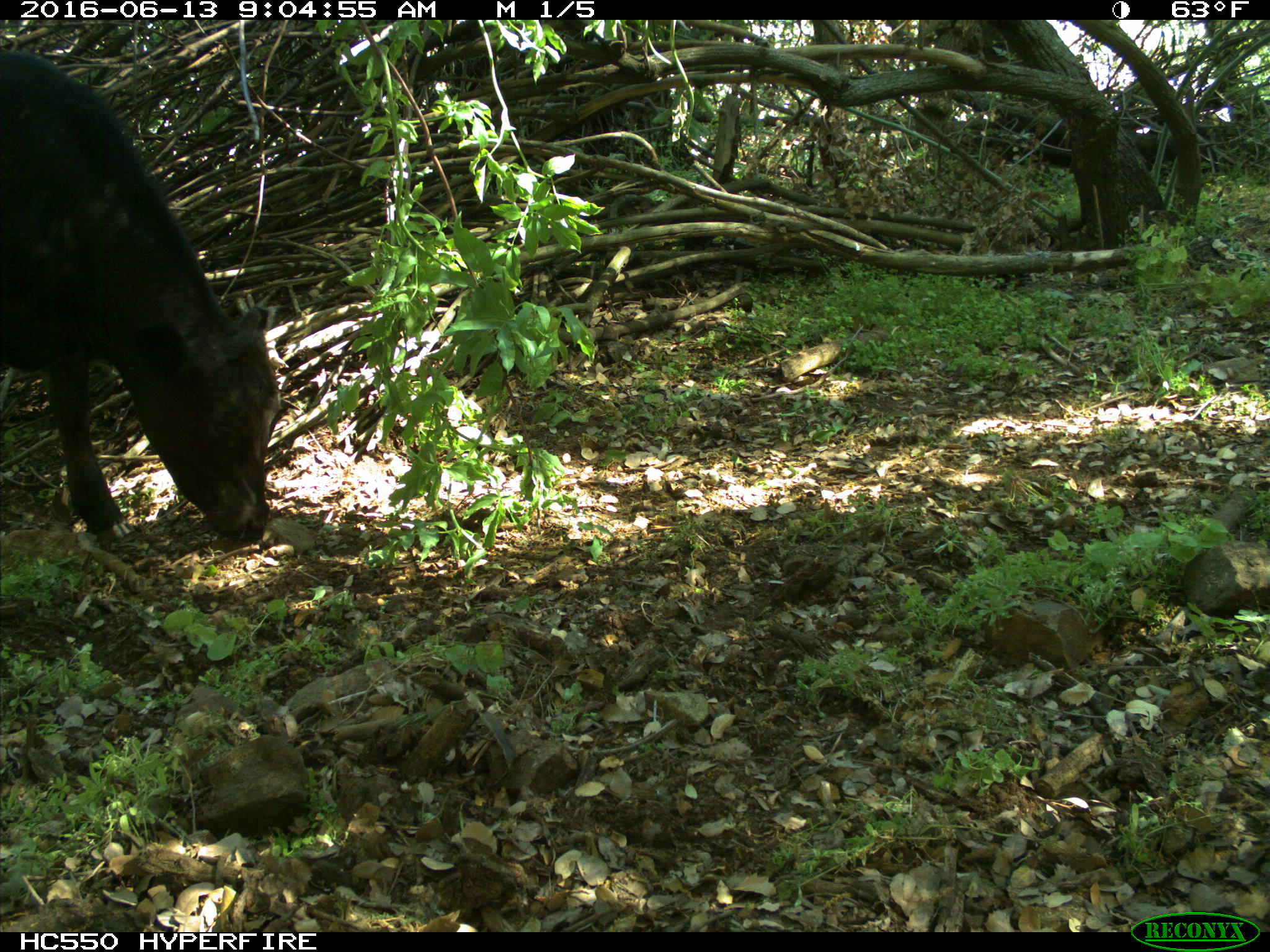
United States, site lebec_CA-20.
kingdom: Animalia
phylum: Chordata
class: Mammalia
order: Artiodactyla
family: Bovidae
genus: Bos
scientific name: Bos taurus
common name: domestic cow